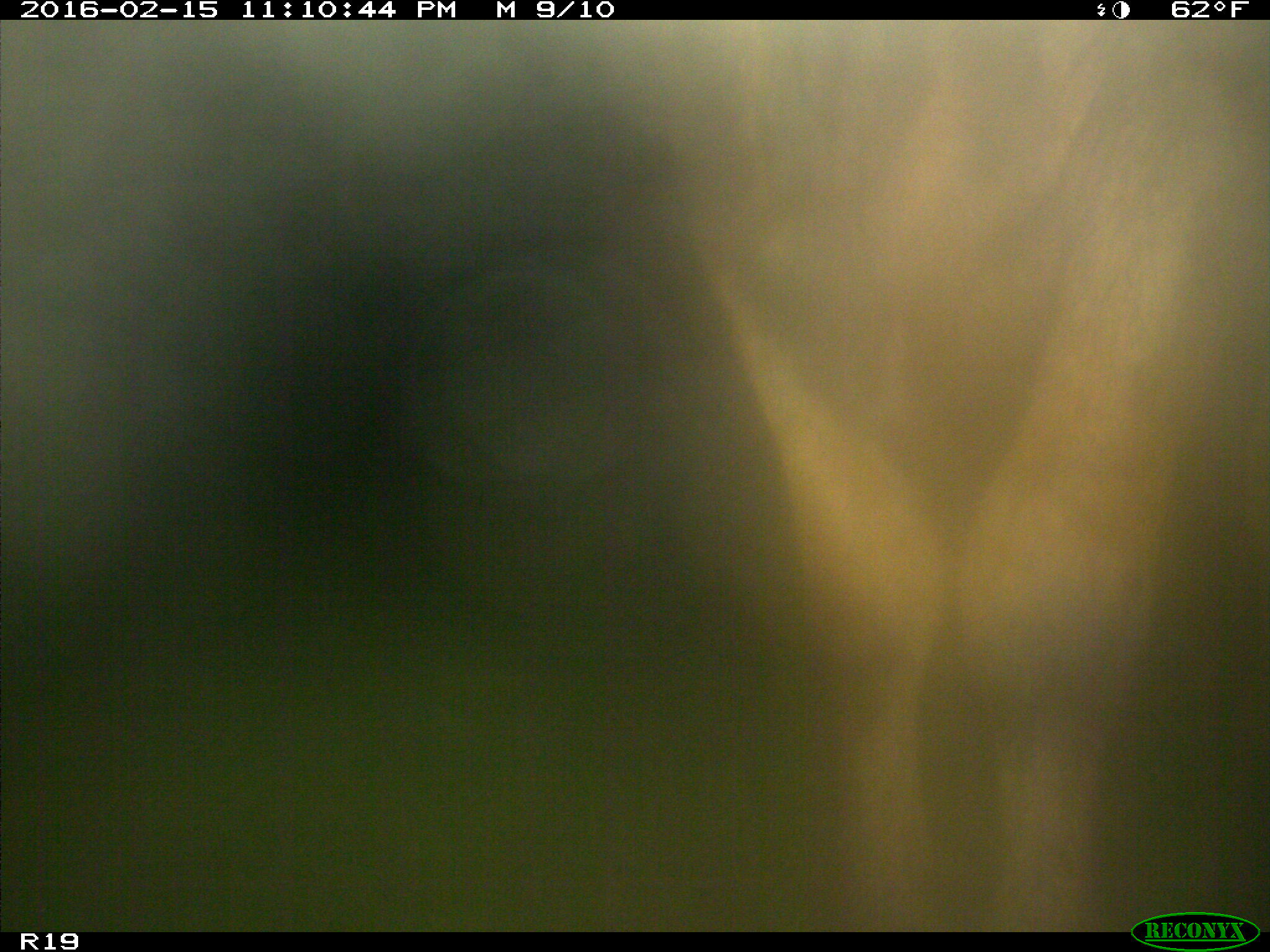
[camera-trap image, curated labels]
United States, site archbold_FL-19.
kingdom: Animalia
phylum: Chordata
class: Mammalia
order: Artiodactyla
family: Bovidae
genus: Bos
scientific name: Bos taurus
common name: domestic cow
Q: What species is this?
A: Bos taurus (domestic cow).